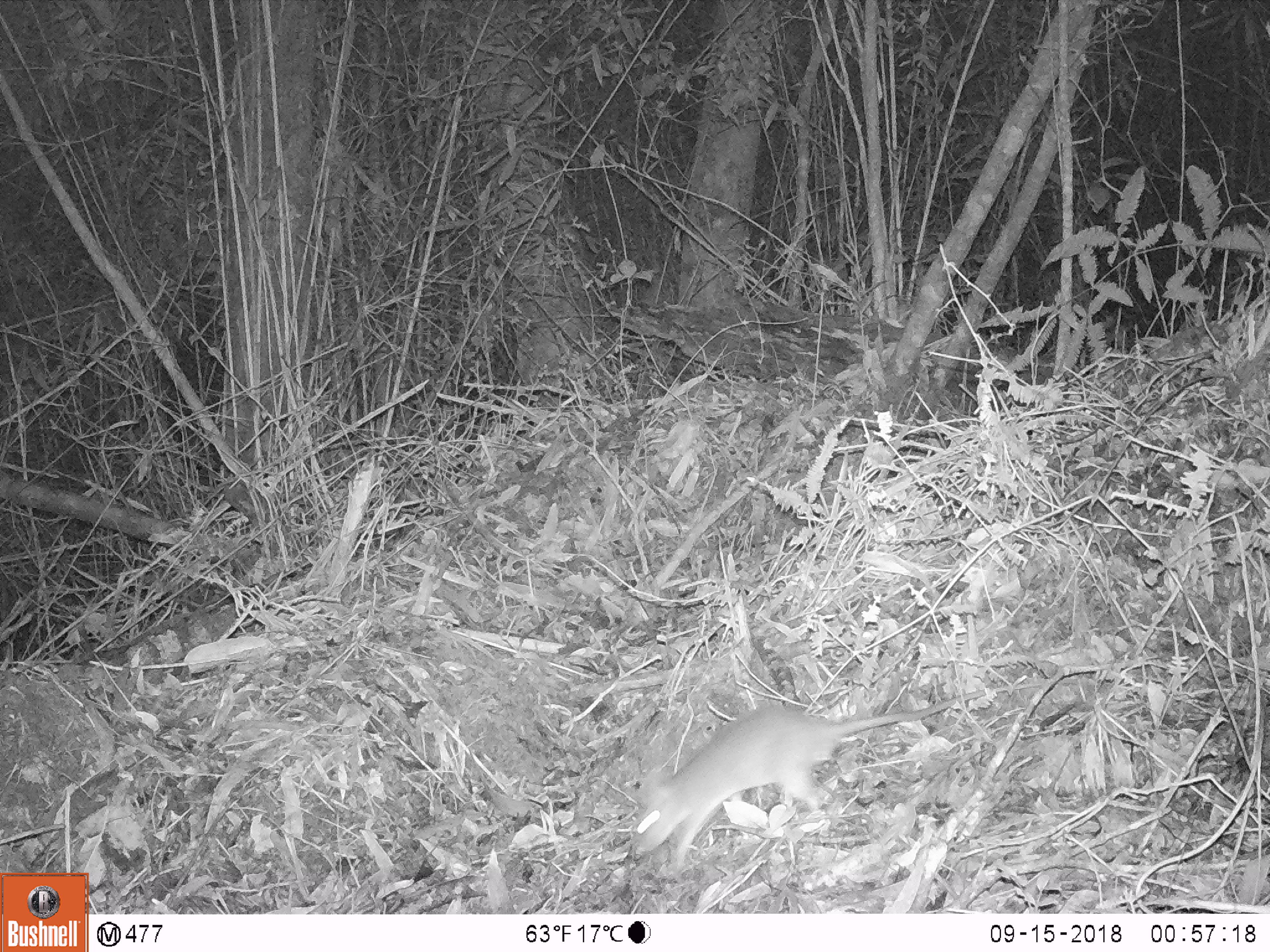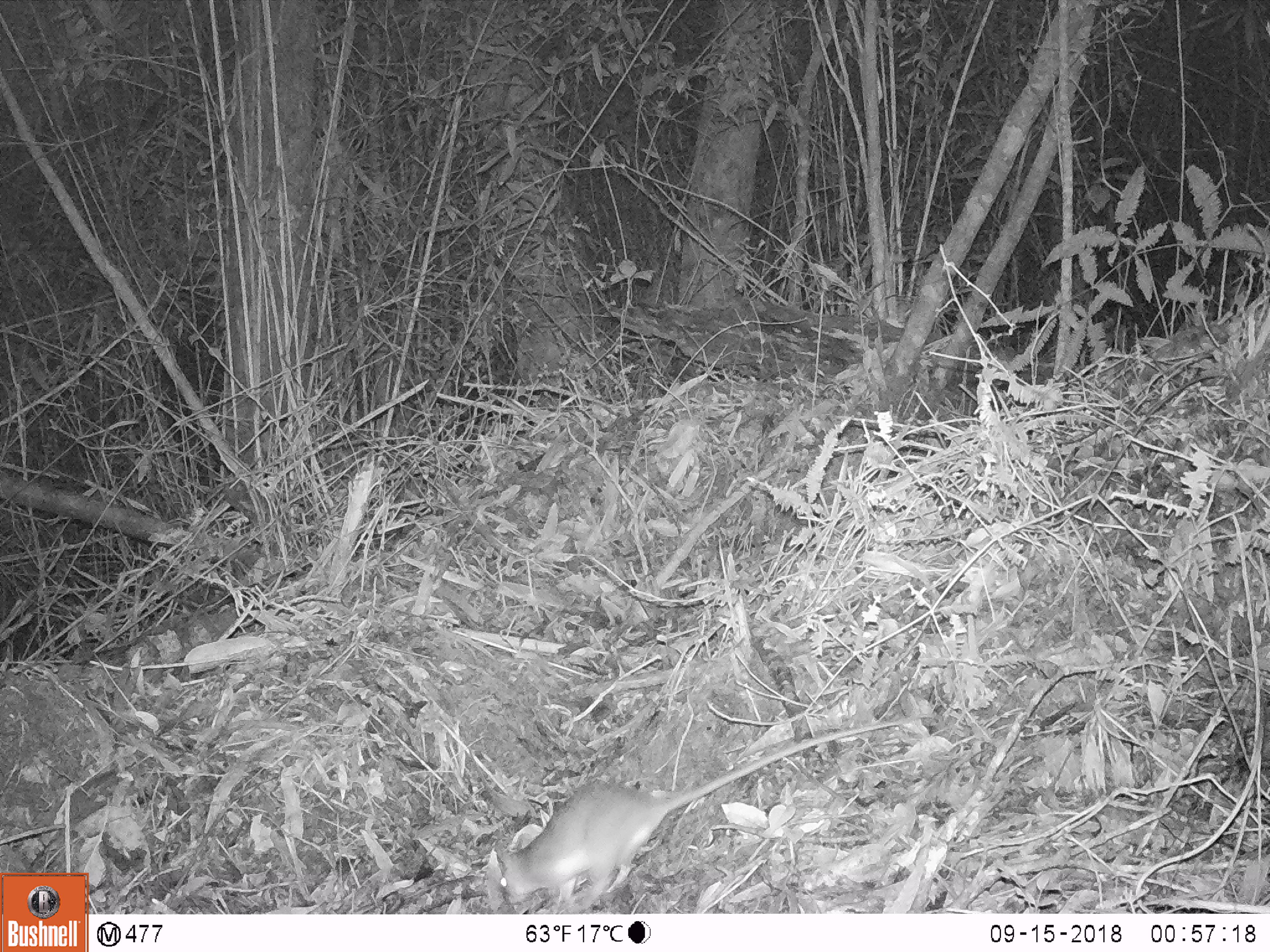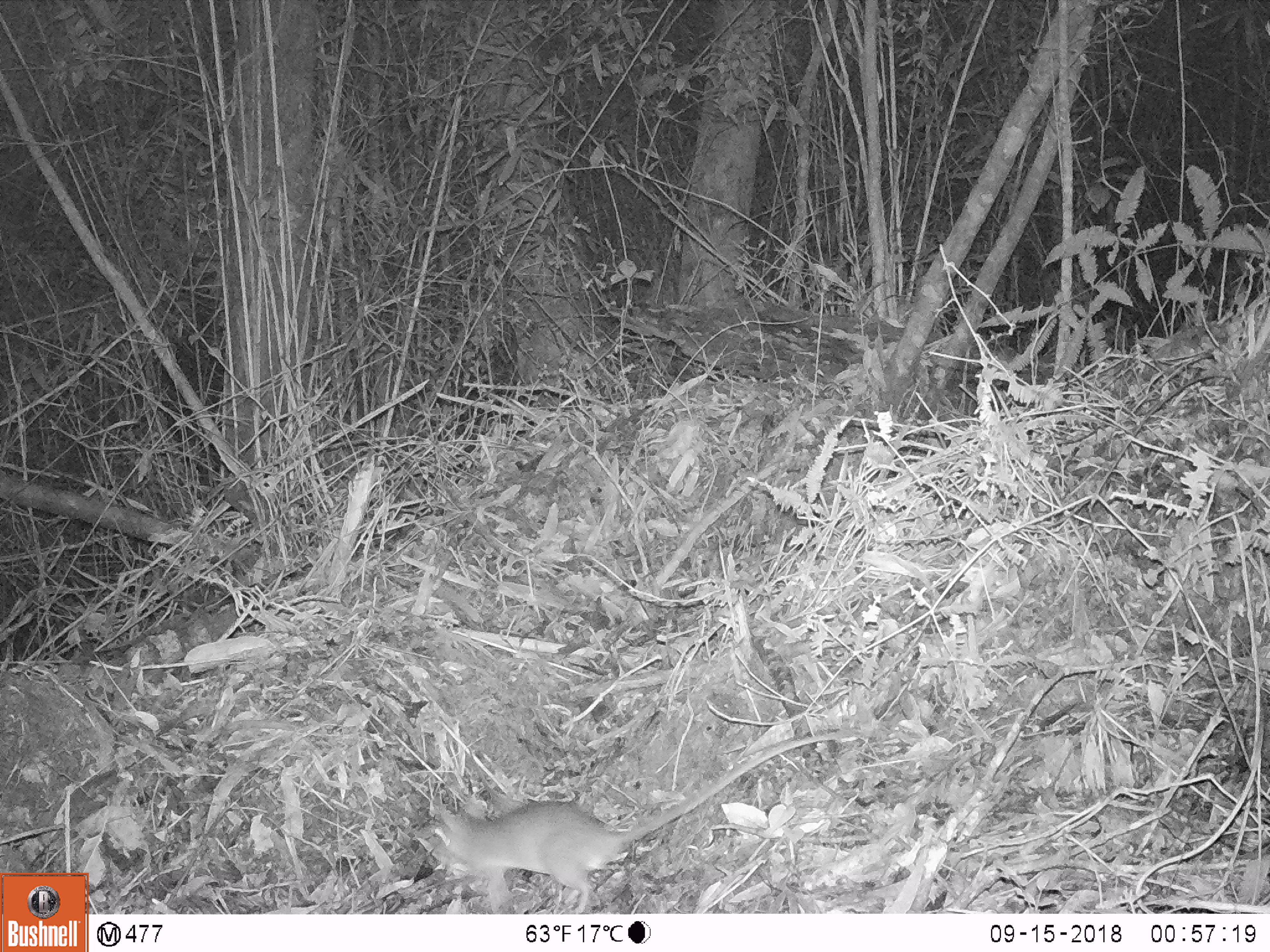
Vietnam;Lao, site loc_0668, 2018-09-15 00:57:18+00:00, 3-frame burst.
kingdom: Animalia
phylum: Chordata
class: Mammalia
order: Rodentia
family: Muridae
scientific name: Muridae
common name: old-world mice and rats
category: unidentified murid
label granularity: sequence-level